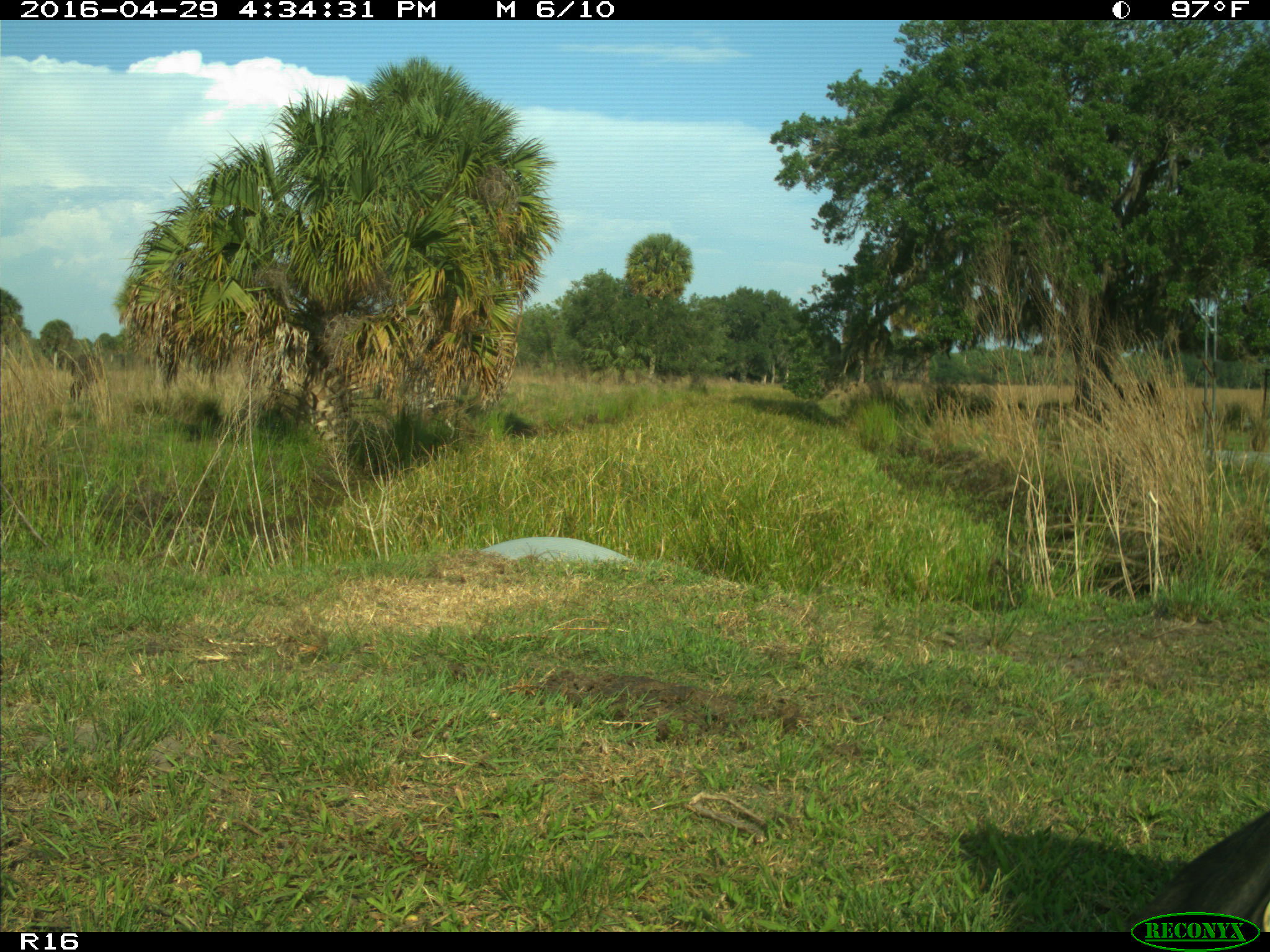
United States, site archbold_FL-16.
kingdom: Animalia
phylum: Chordata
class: Mammalia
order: Artiodactyla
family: Bovidae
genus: Bos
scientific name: Bos taurus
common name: domestic cow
Bos taurus (domestic cow).